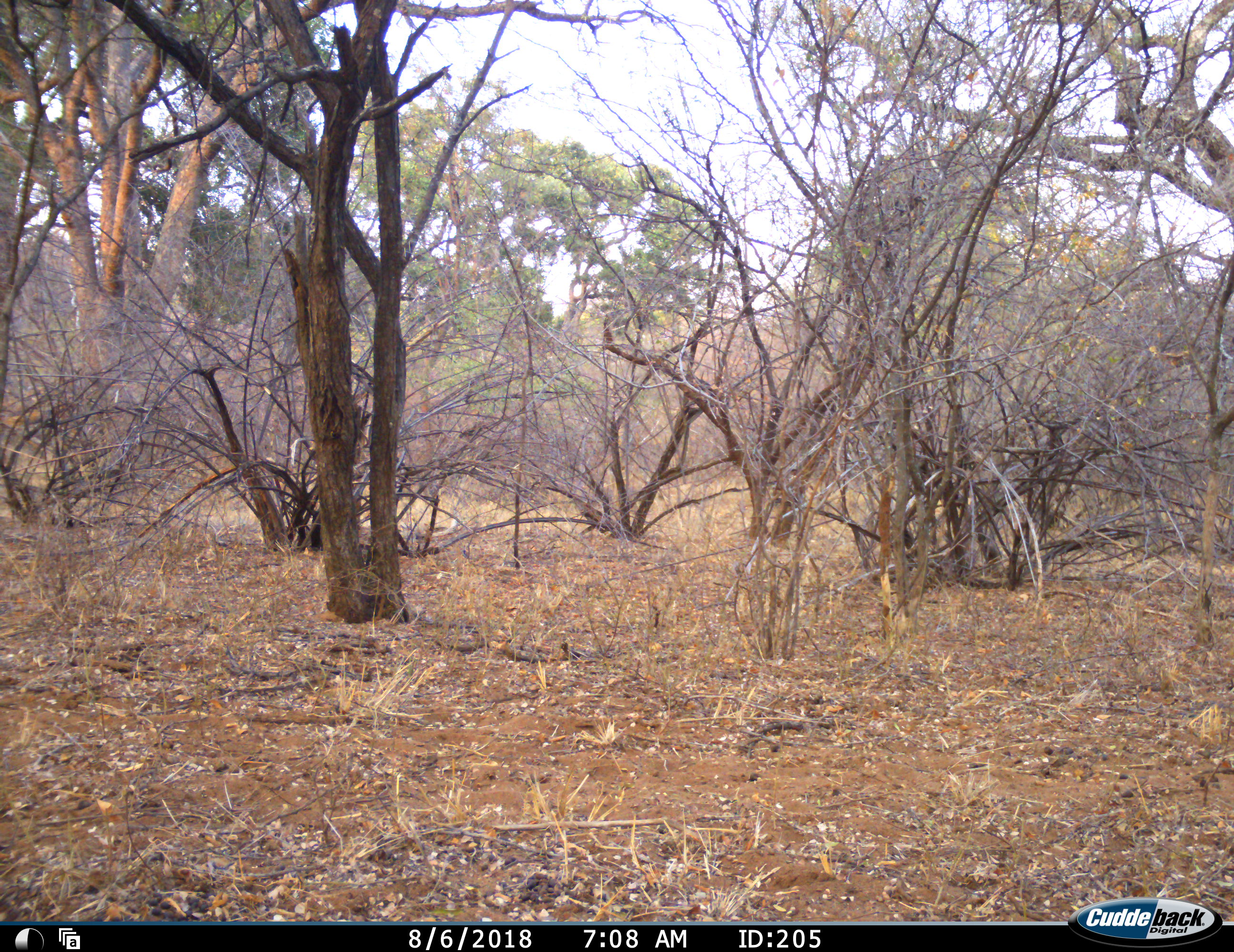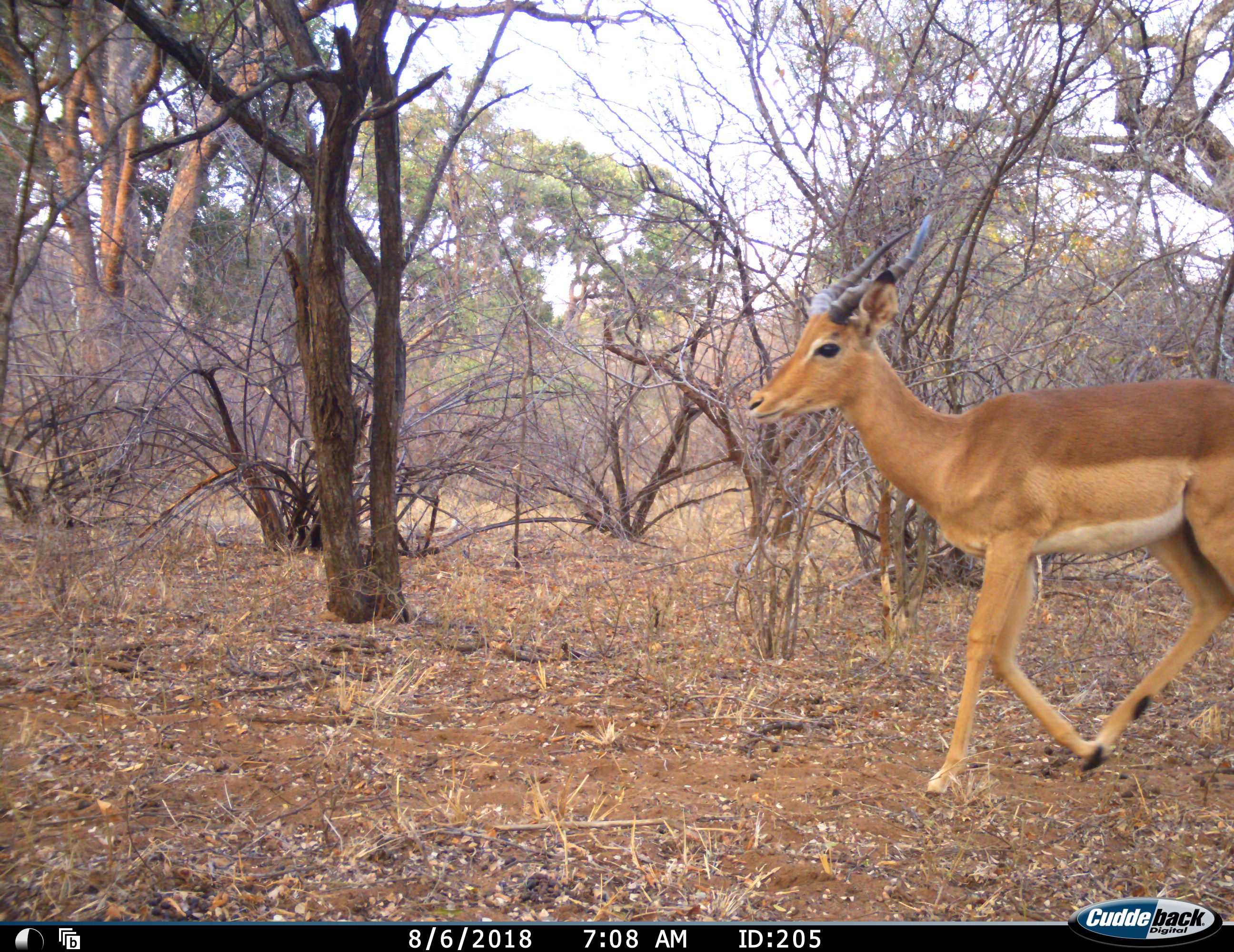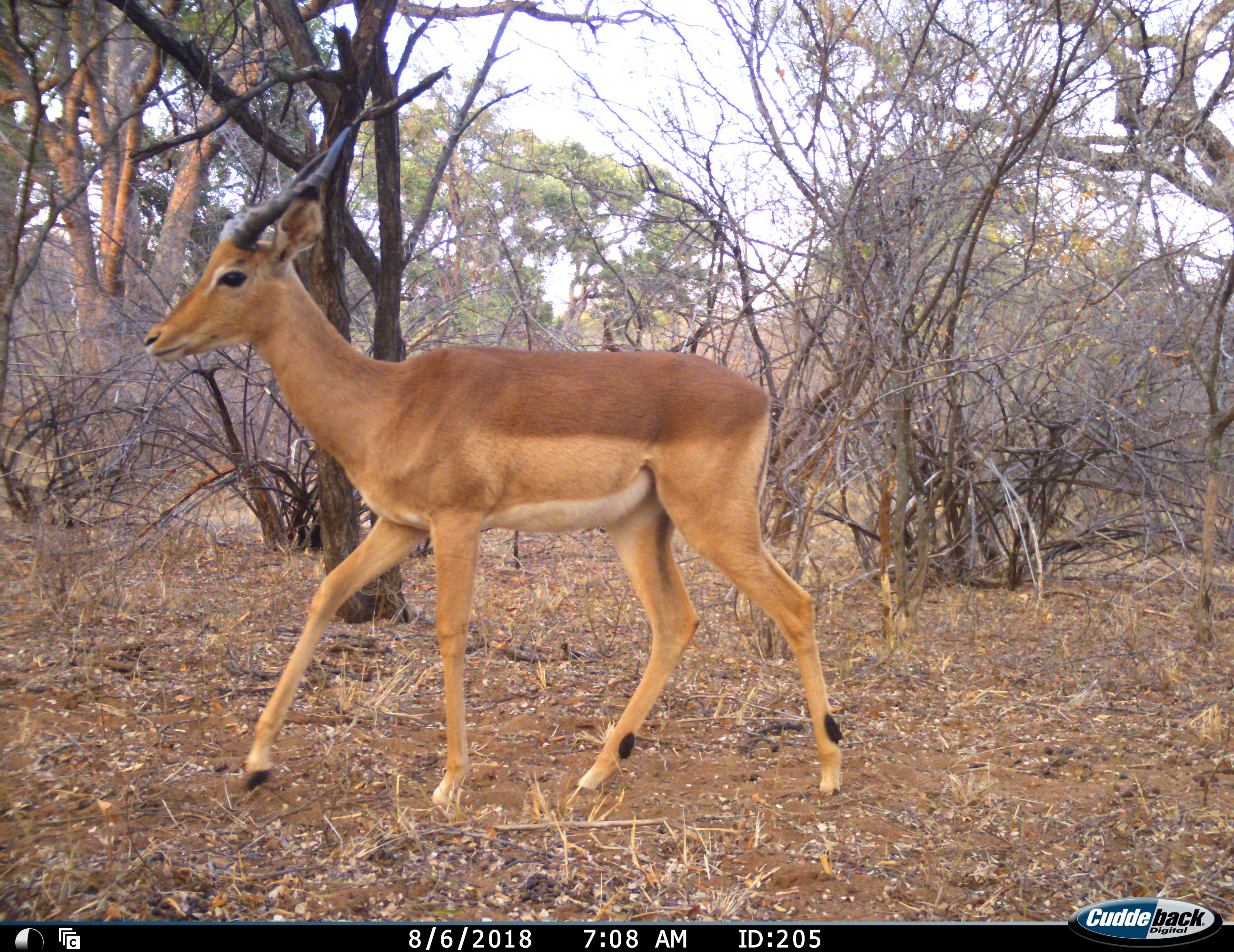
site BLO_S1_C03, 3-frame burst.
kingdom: Animalia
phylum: Chordata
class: Mammalia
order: Artiodactyla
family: Bovidae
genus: Aepyceros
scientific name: Aepyceros melampus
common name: impala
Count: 1.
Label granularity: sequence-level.